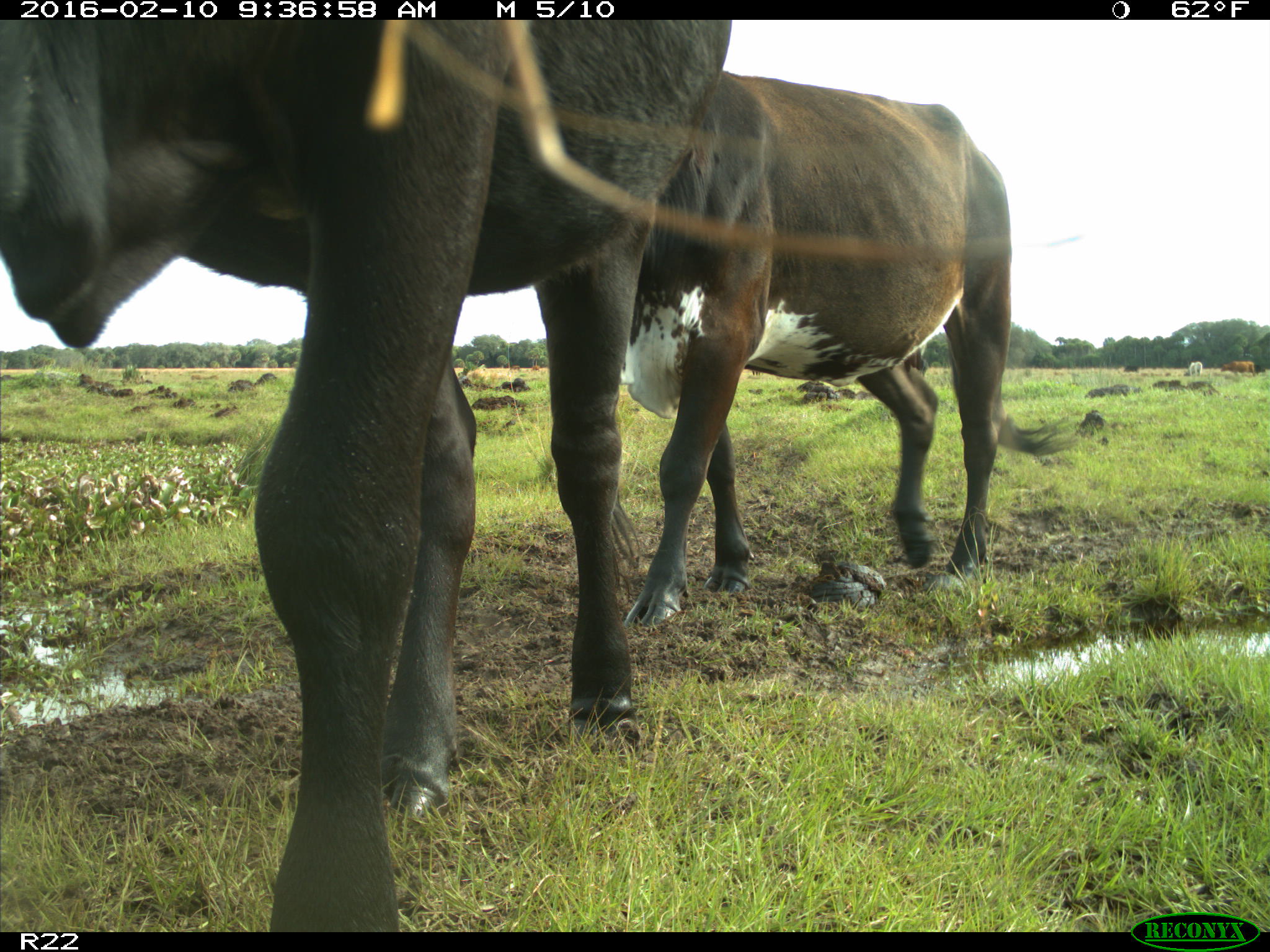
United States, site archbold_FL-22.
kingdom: Animalia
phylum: Chordata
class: Mammalia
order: Artiodactyla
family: Bovidae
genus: Bos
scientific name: Bos taurus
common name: domestic cow